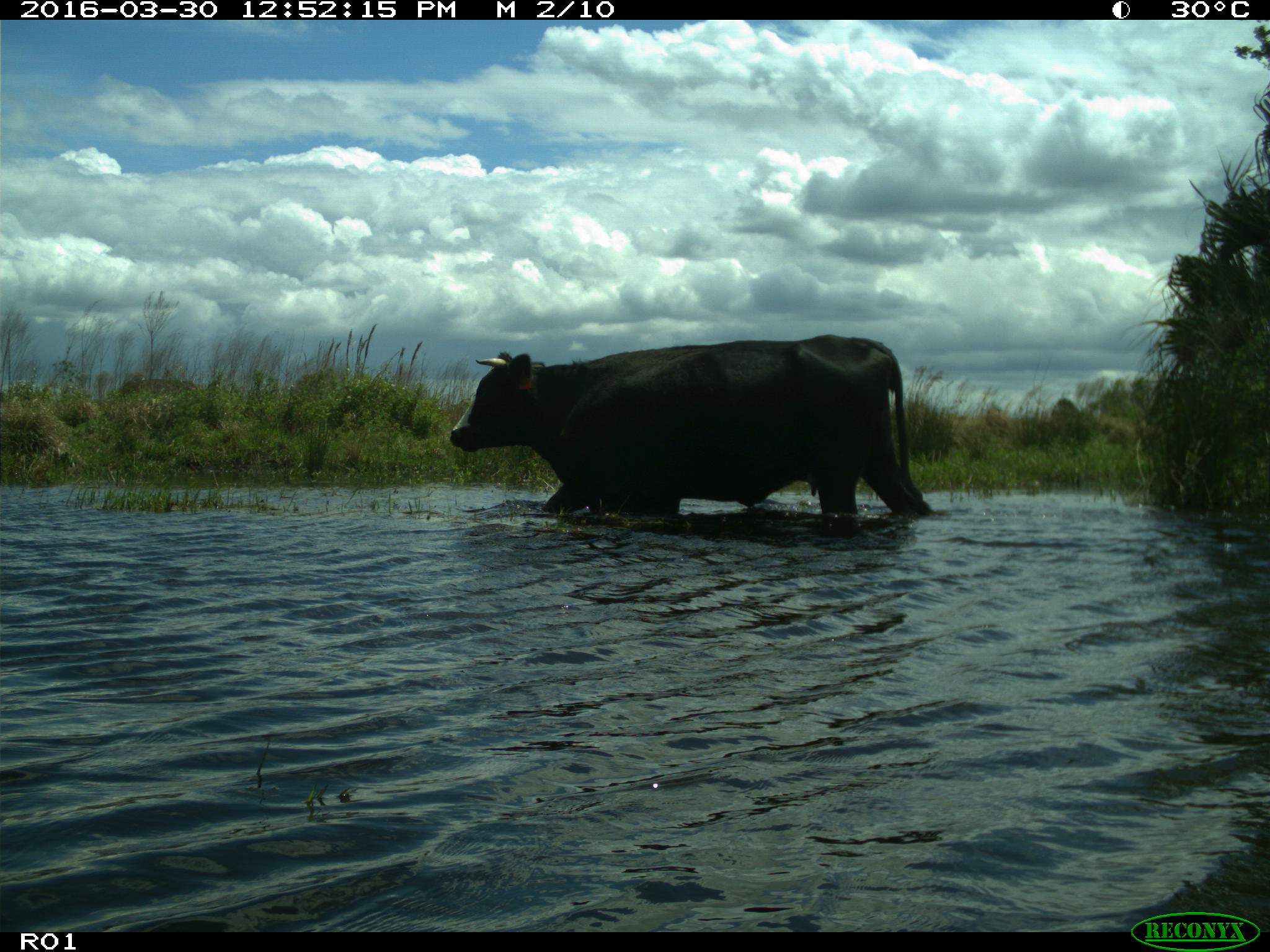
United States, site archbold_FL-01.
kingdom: Animalia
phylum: Chordata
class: Mammalia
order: Artiodactyla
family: Bovidae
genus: Bos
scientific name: Bos taurus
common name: domestic cow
Bos taurus (domestic cow).